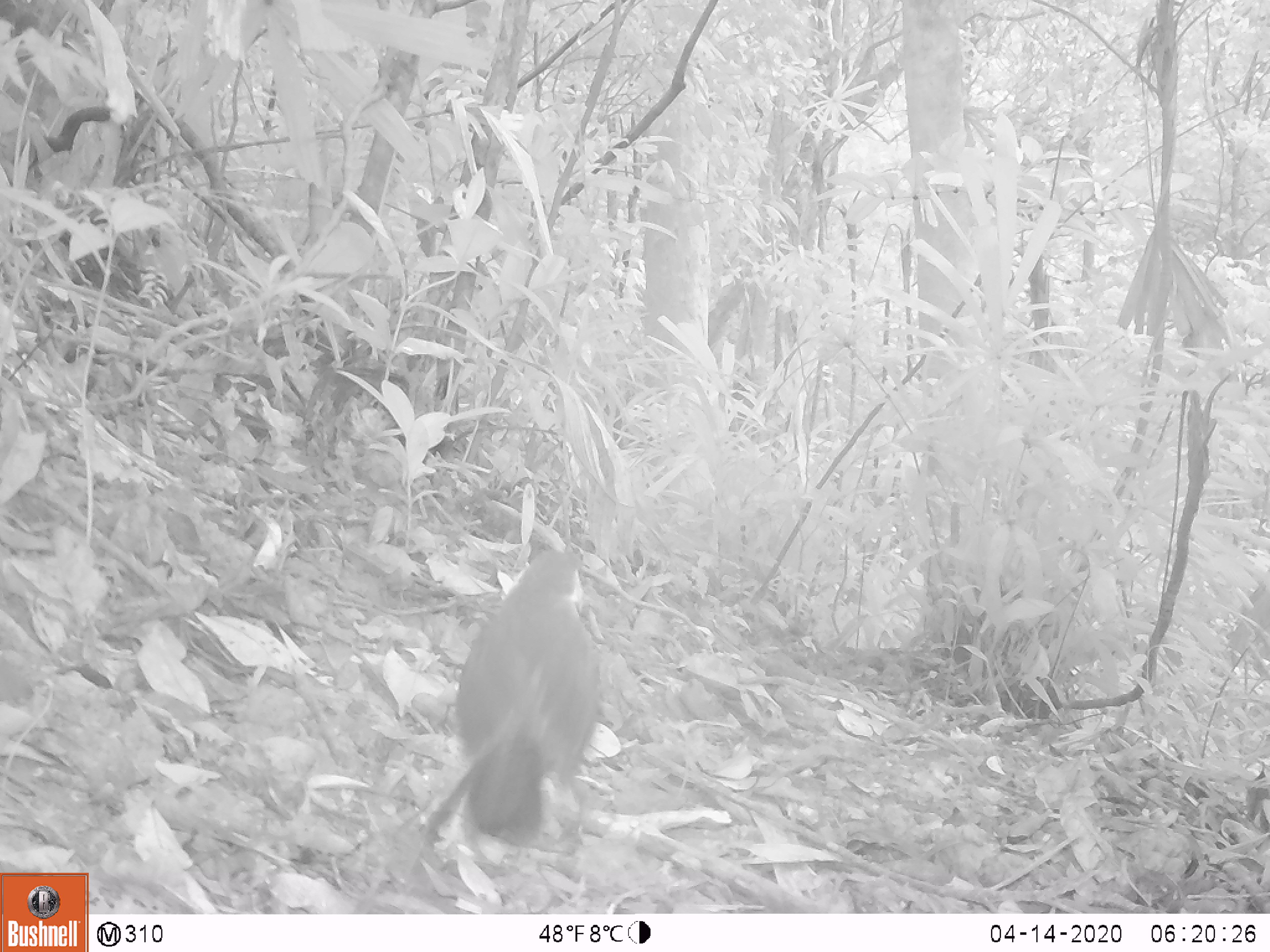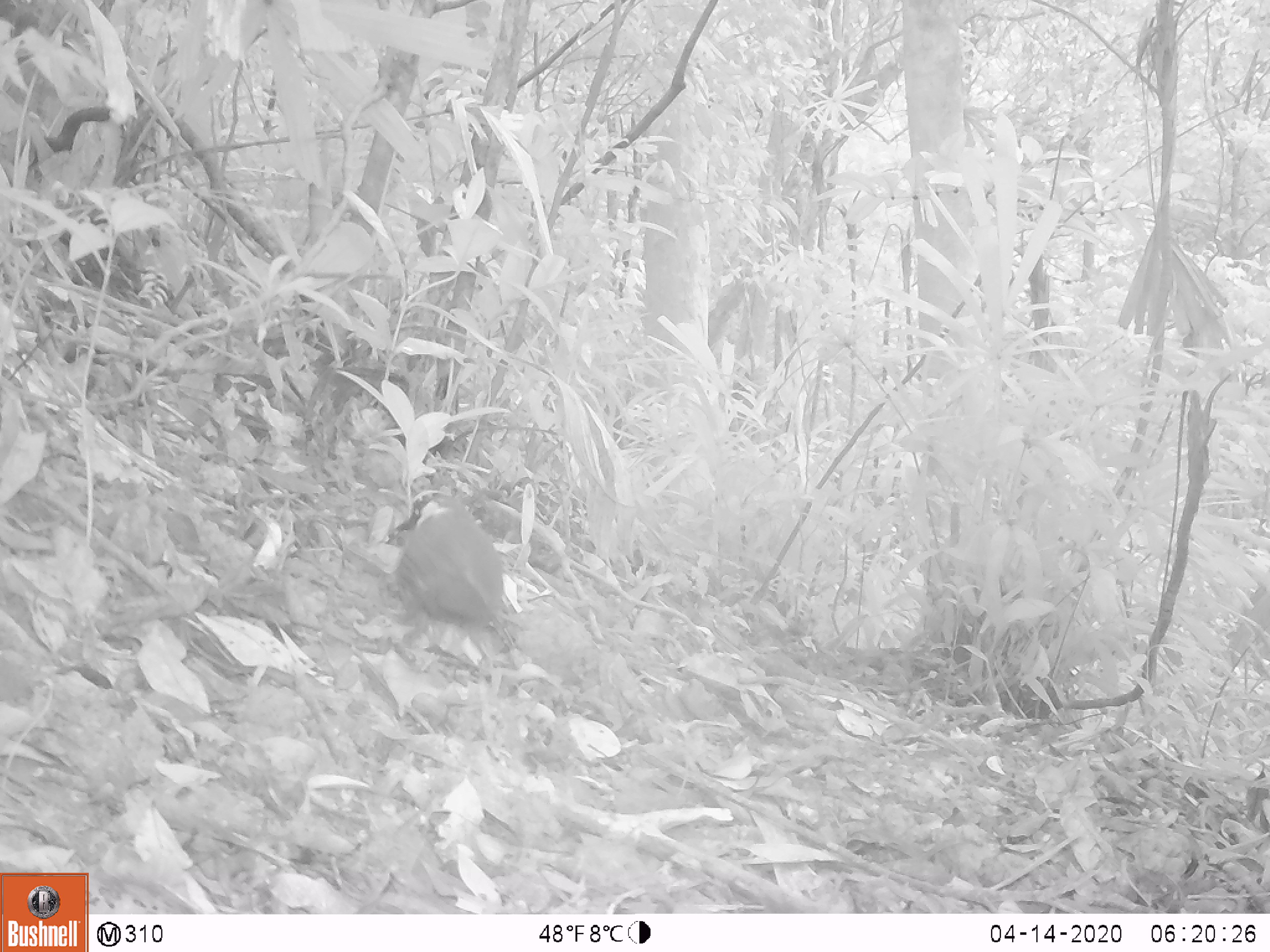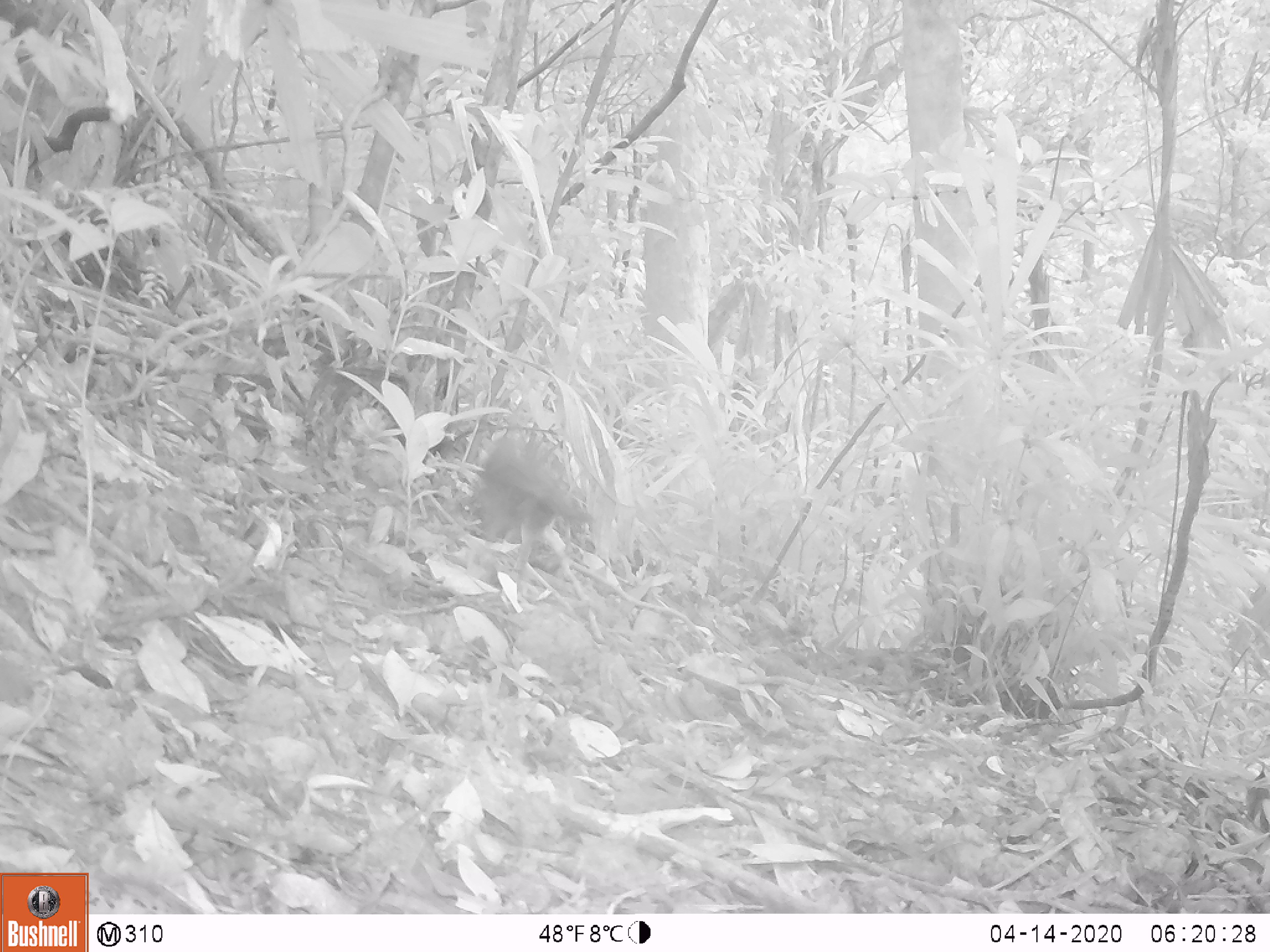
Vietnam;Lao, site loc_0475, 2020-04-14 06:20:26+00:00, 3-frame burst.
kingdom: Animalia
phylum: Chordata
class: Aves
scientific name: Aves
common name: bird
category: unidentified bird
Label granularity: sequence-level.